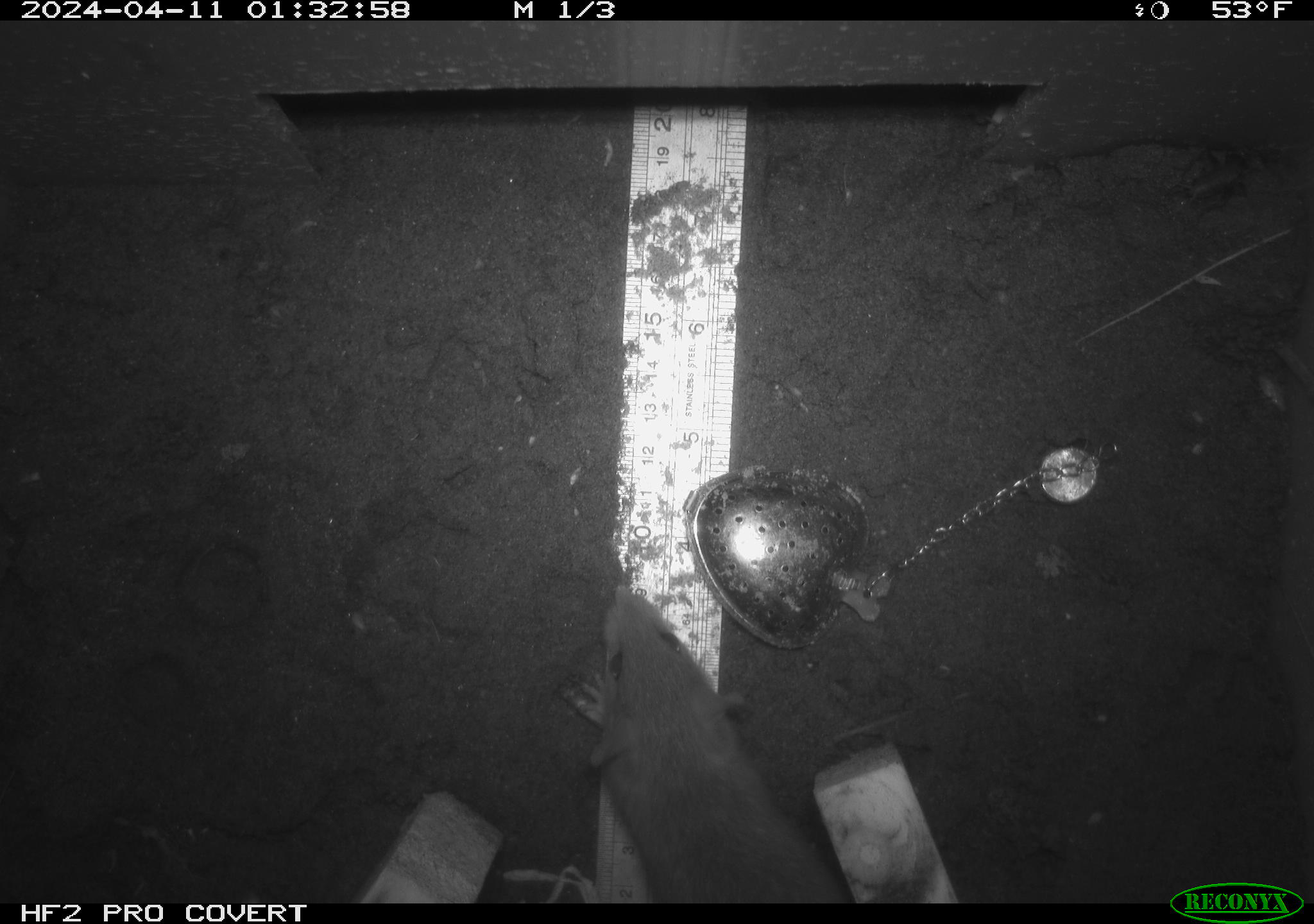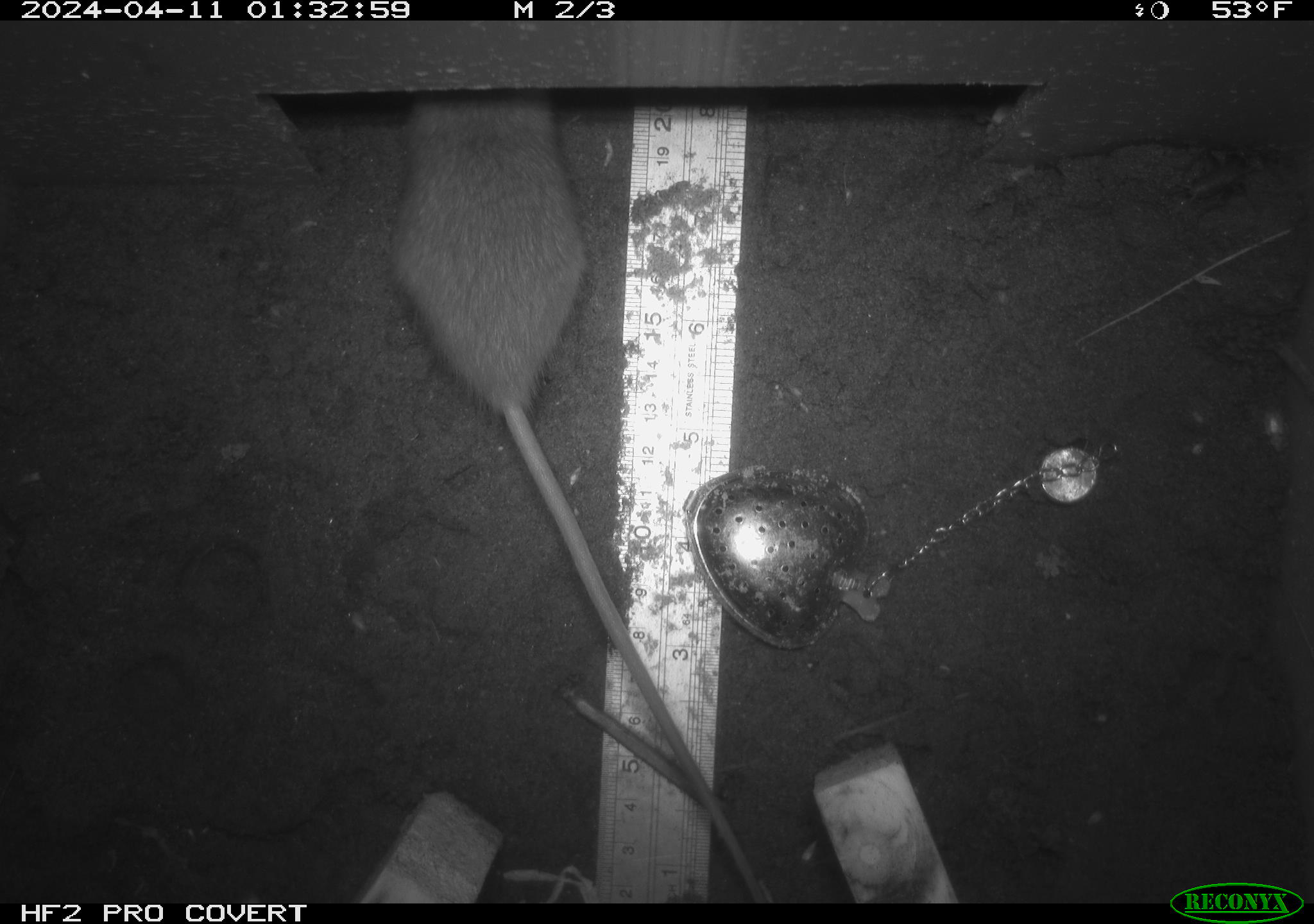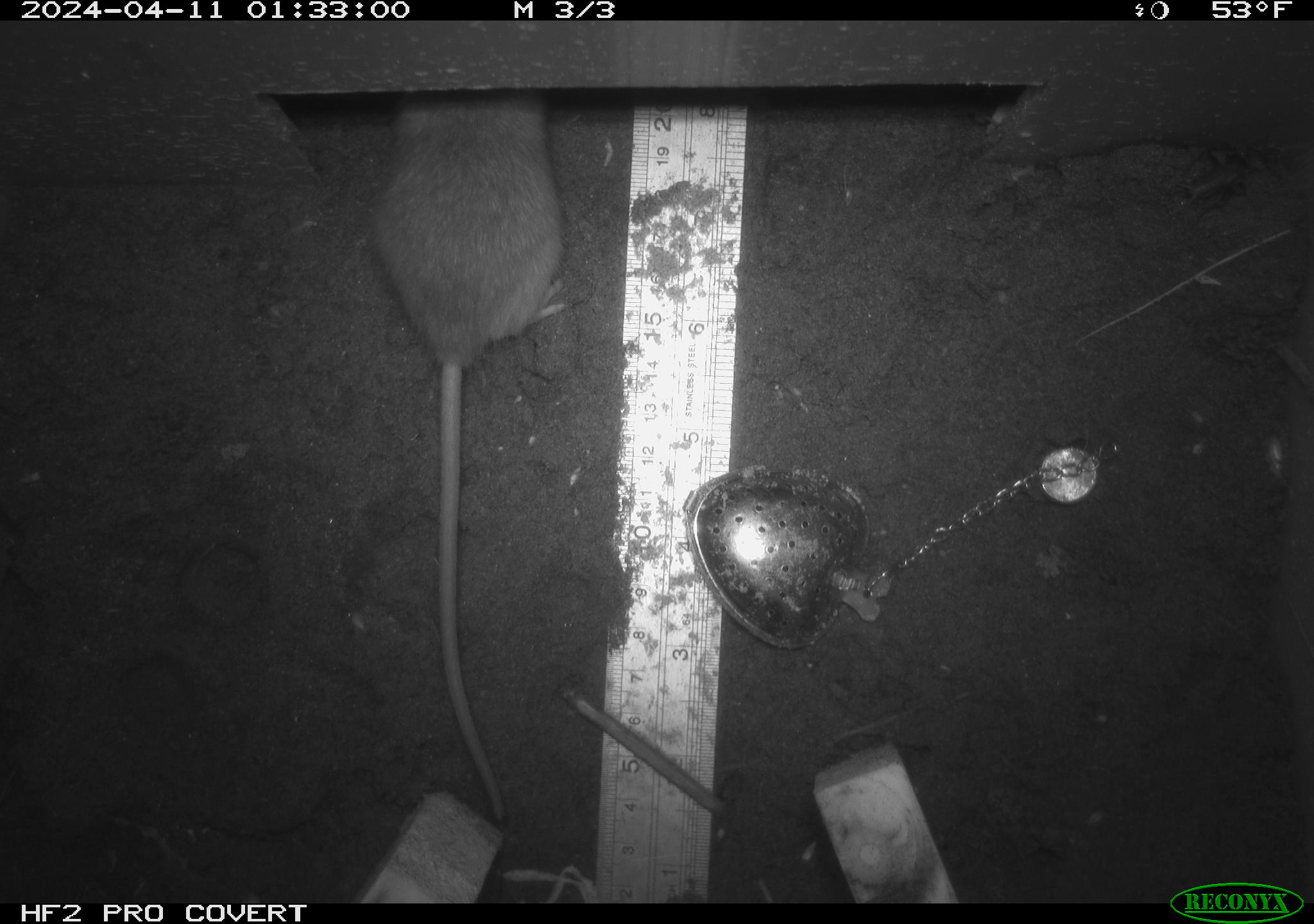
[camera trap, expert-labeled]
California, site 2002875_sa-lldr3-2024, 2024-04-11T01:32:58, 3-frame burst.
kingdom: Animalia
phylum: Chordata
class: Mammalia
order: Rodentia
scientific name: Rodentia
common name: rodent